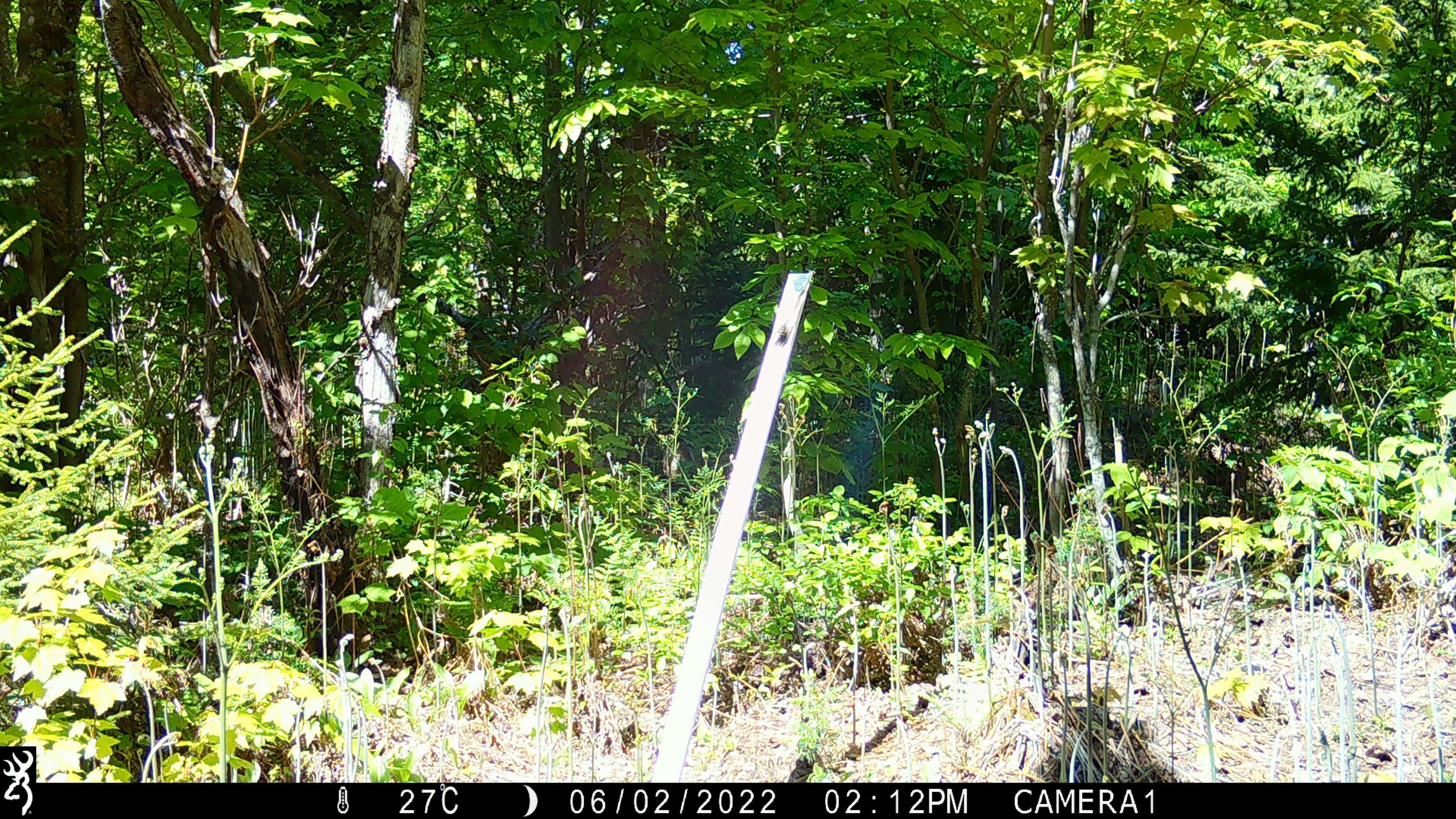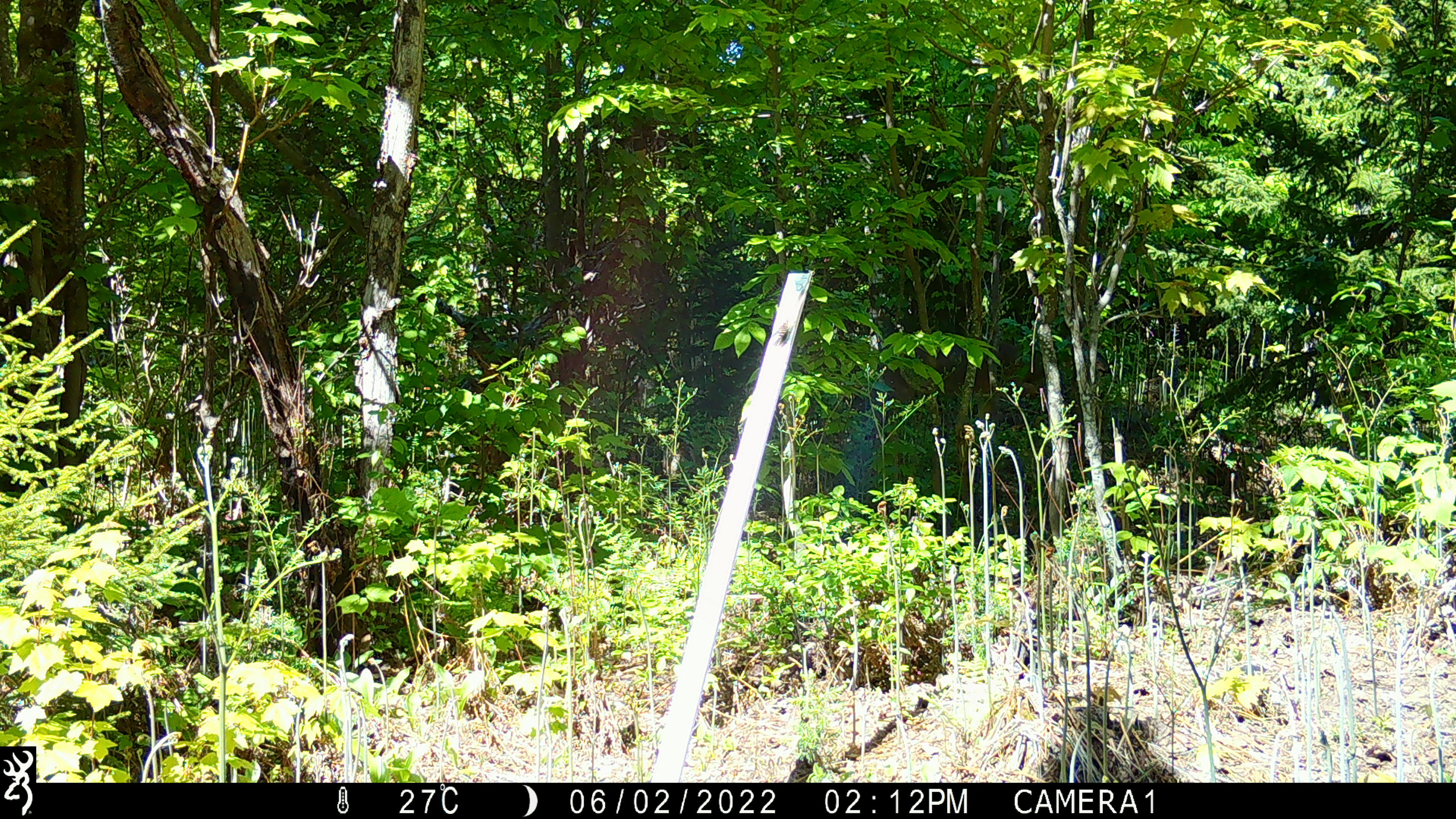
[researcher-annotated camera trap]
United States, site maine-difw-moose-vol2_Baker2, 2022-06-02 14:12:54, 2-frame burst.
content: unidentified animal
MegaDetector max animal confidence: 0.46